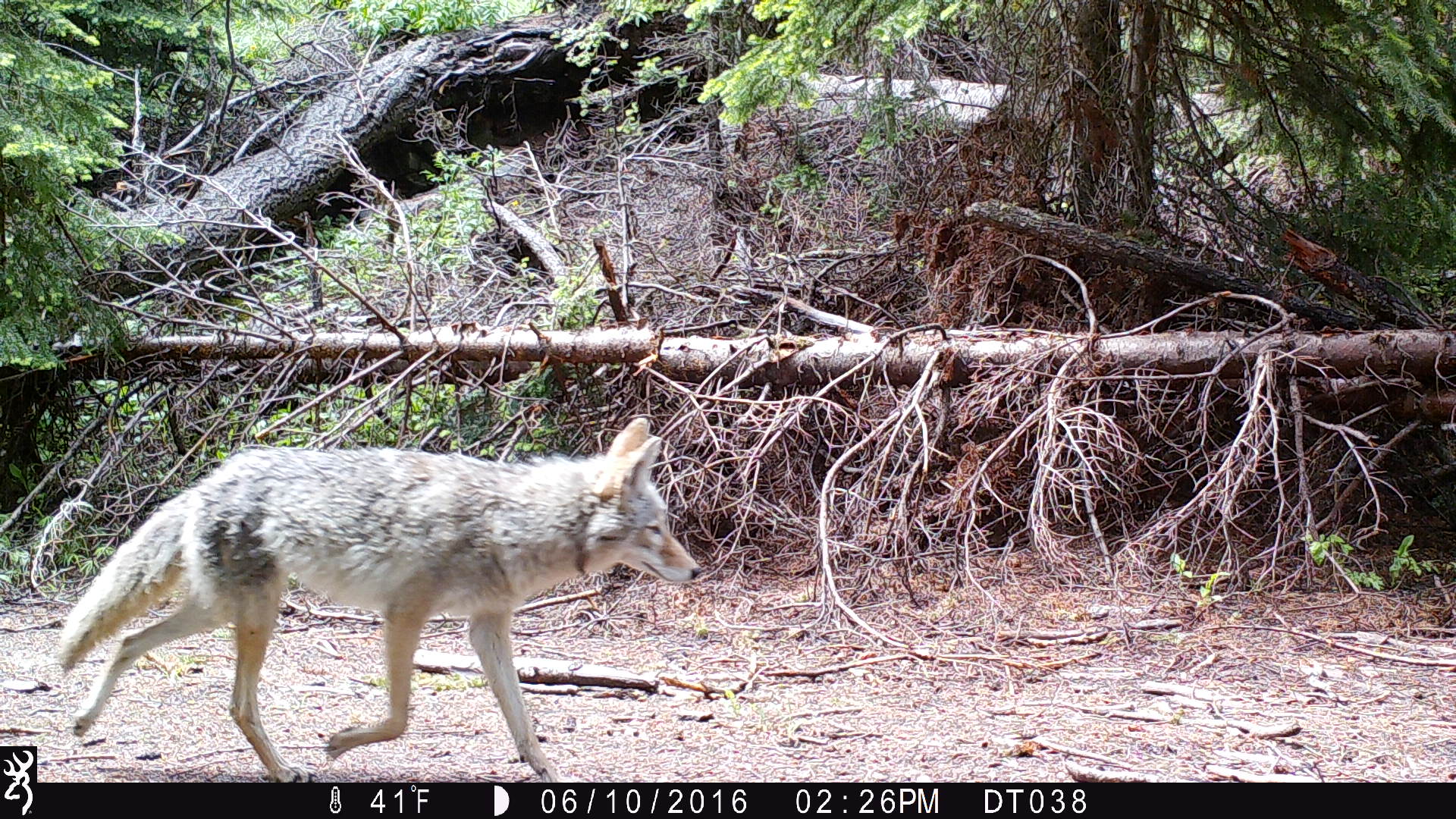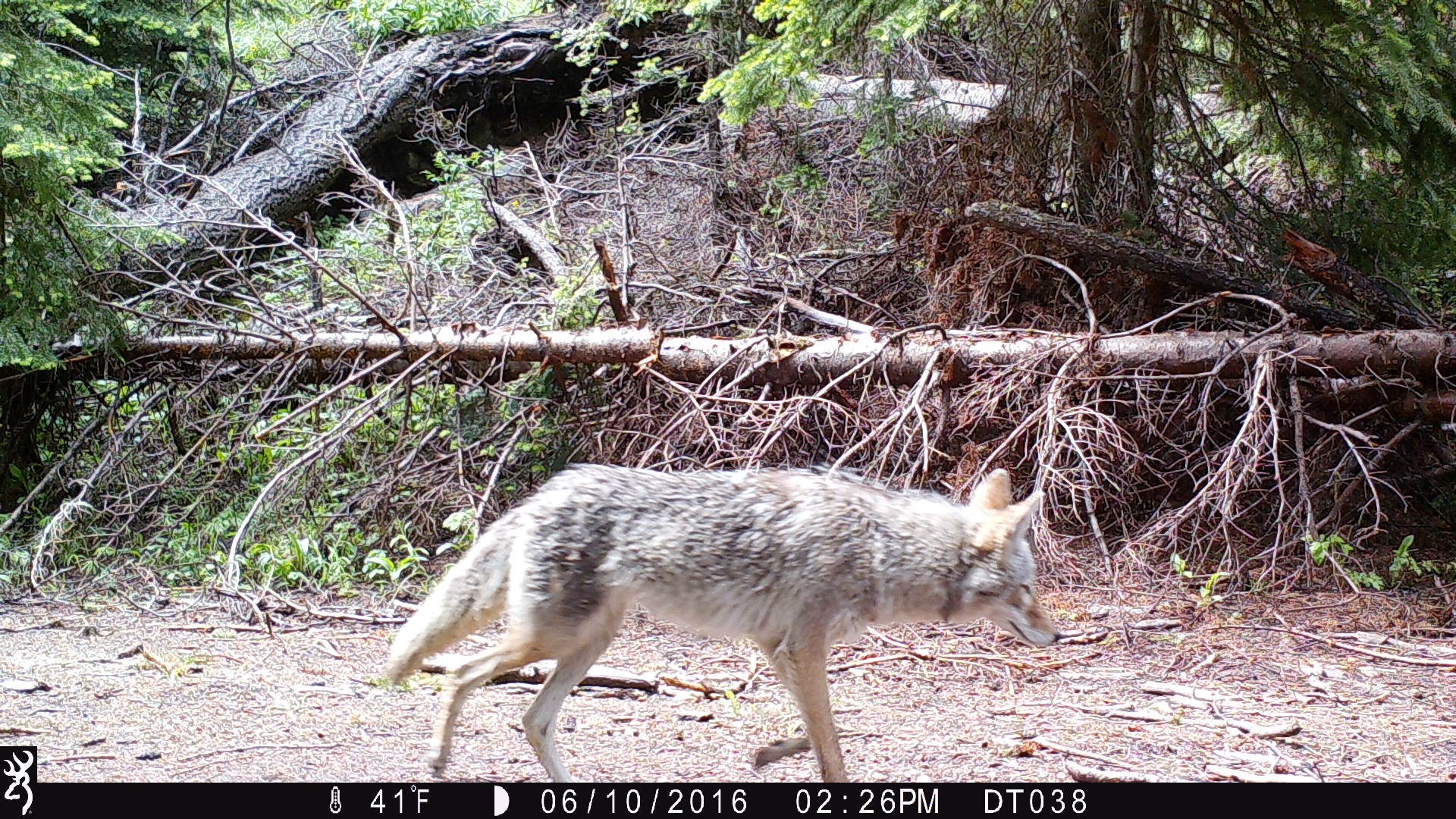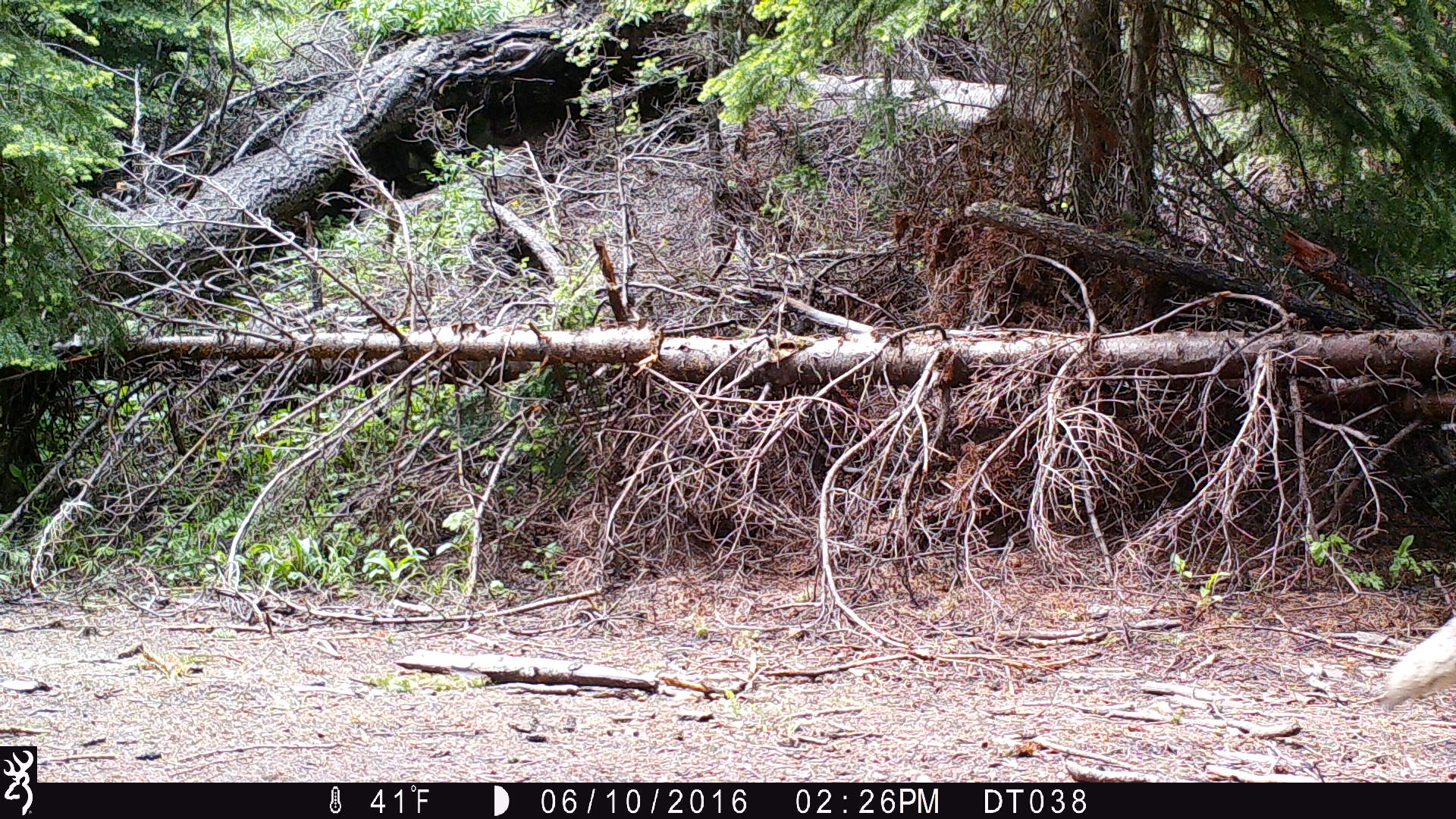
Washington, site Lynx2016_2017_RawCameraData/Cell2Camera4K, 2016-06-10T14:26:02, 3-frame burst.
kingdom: Animalia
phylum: Chordata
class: Mammalia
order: Carnivora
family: Canidae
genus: Canis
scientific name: Canis latrans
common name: coyote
Canis latrans (coyote). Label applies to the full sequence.